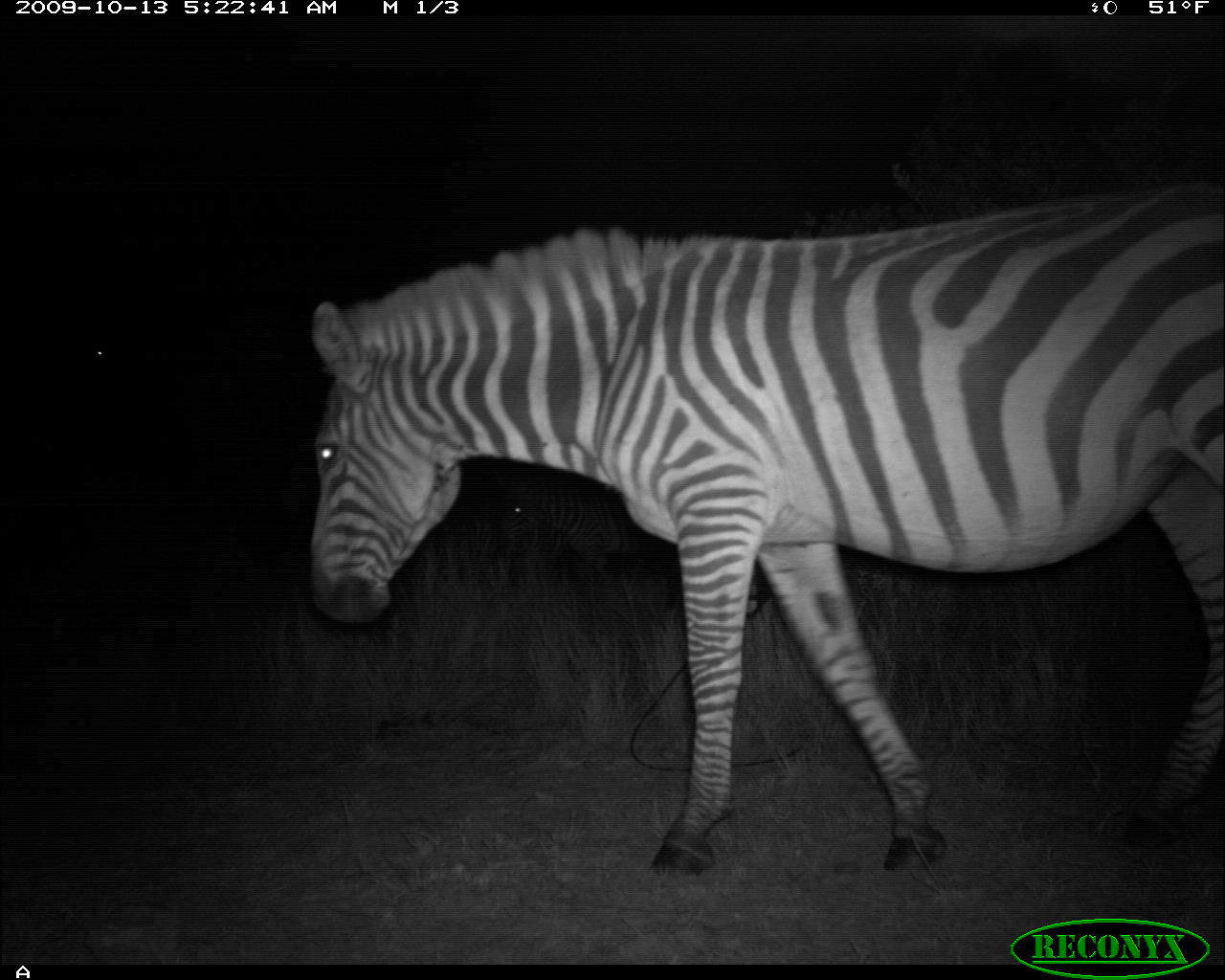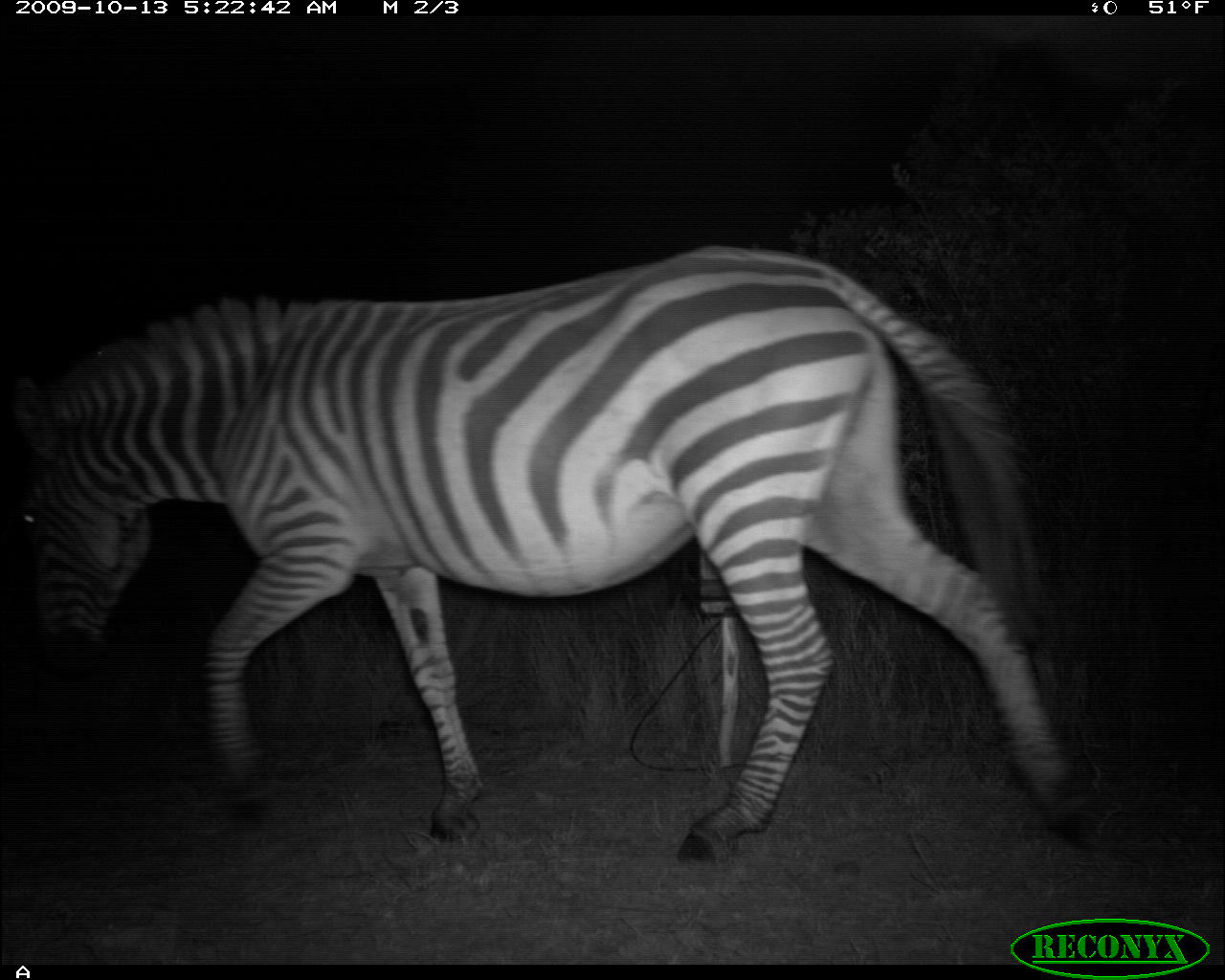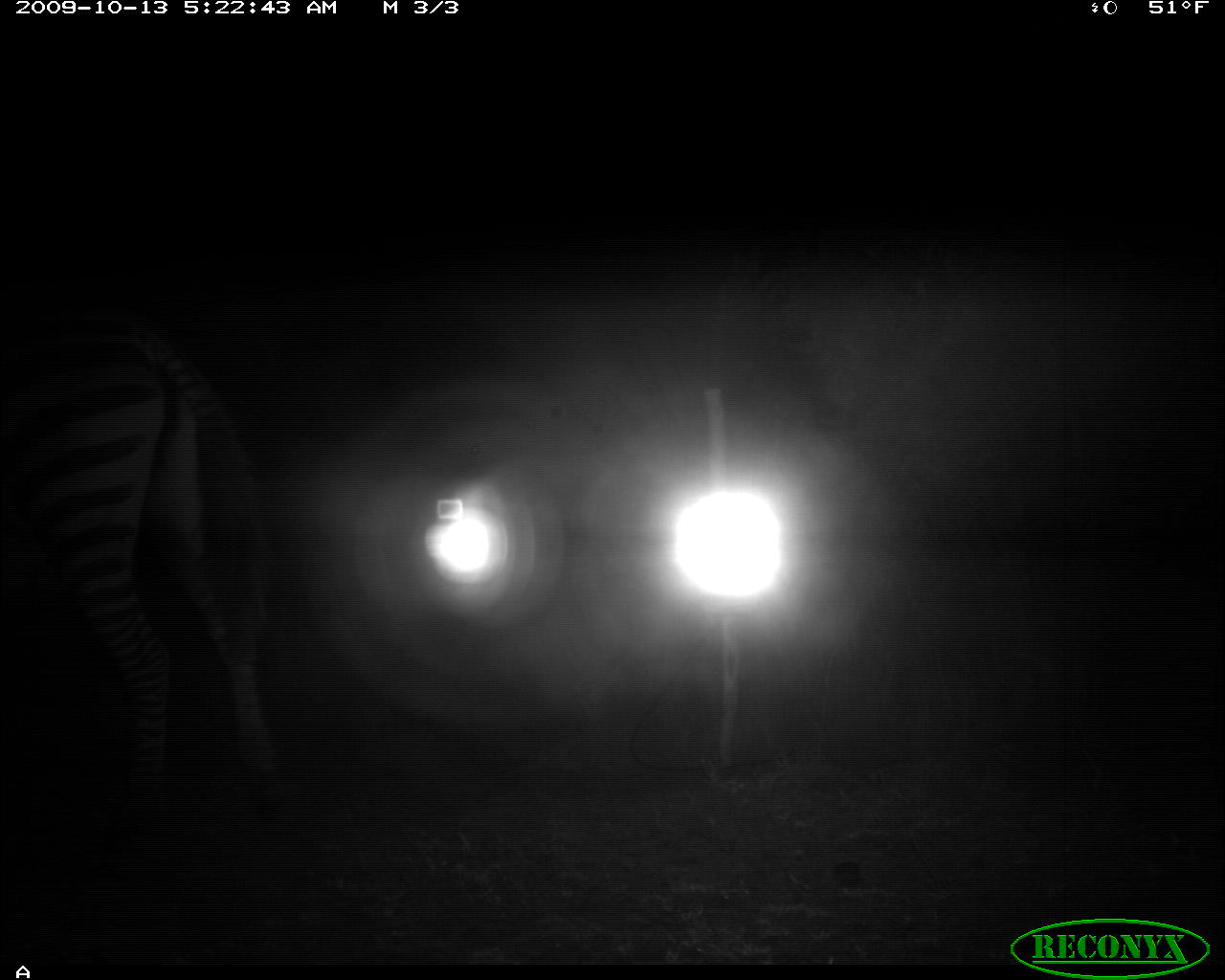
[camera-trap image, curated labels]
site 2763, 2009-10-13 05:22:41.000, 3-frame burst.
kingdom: Animalia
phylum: Chordata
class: Mammalia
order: Perissodactyla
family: Equidae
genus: Equus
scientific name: Equus quagga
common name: plains zebra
Equus quagga (plains zebra), count 2.